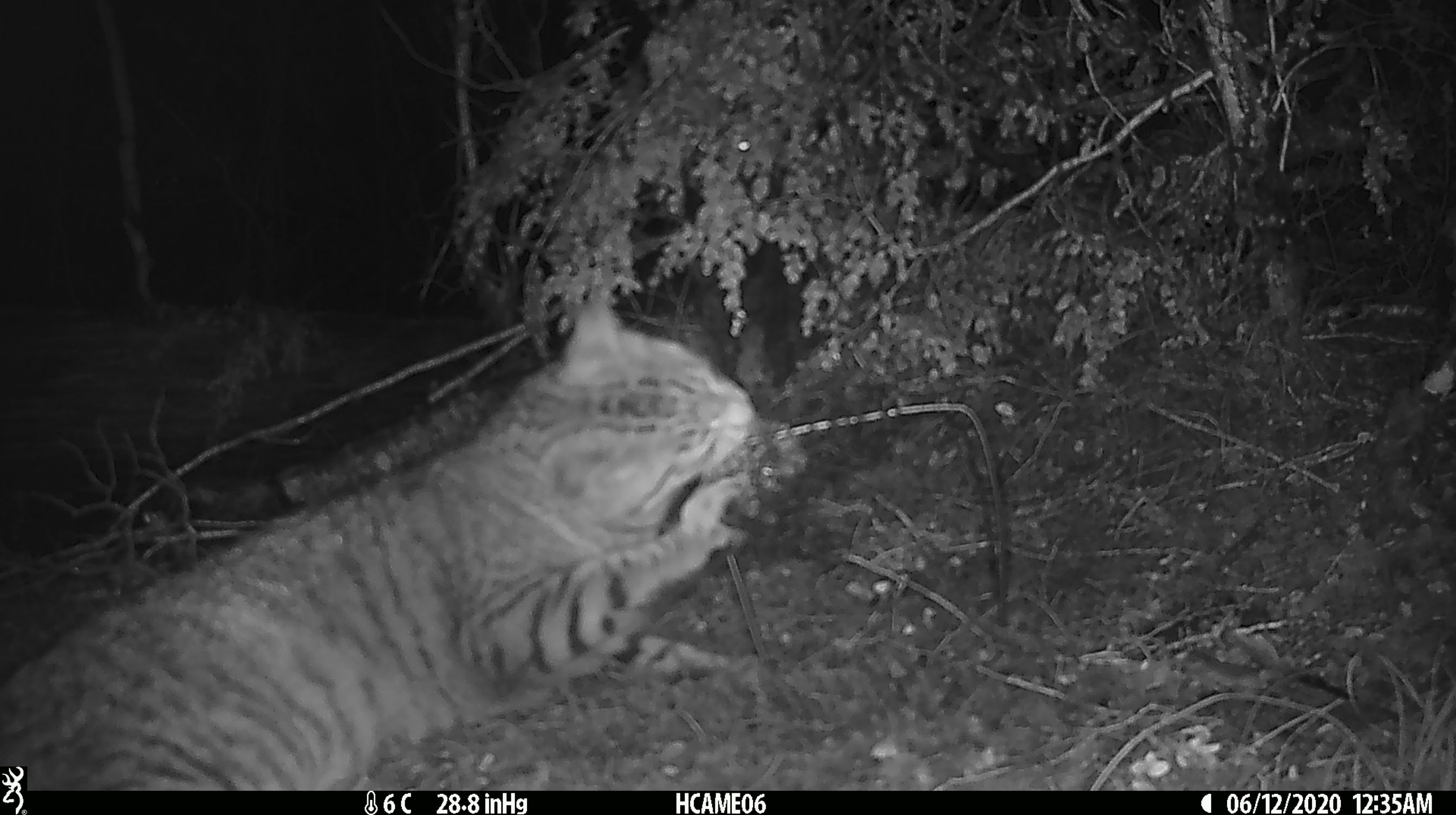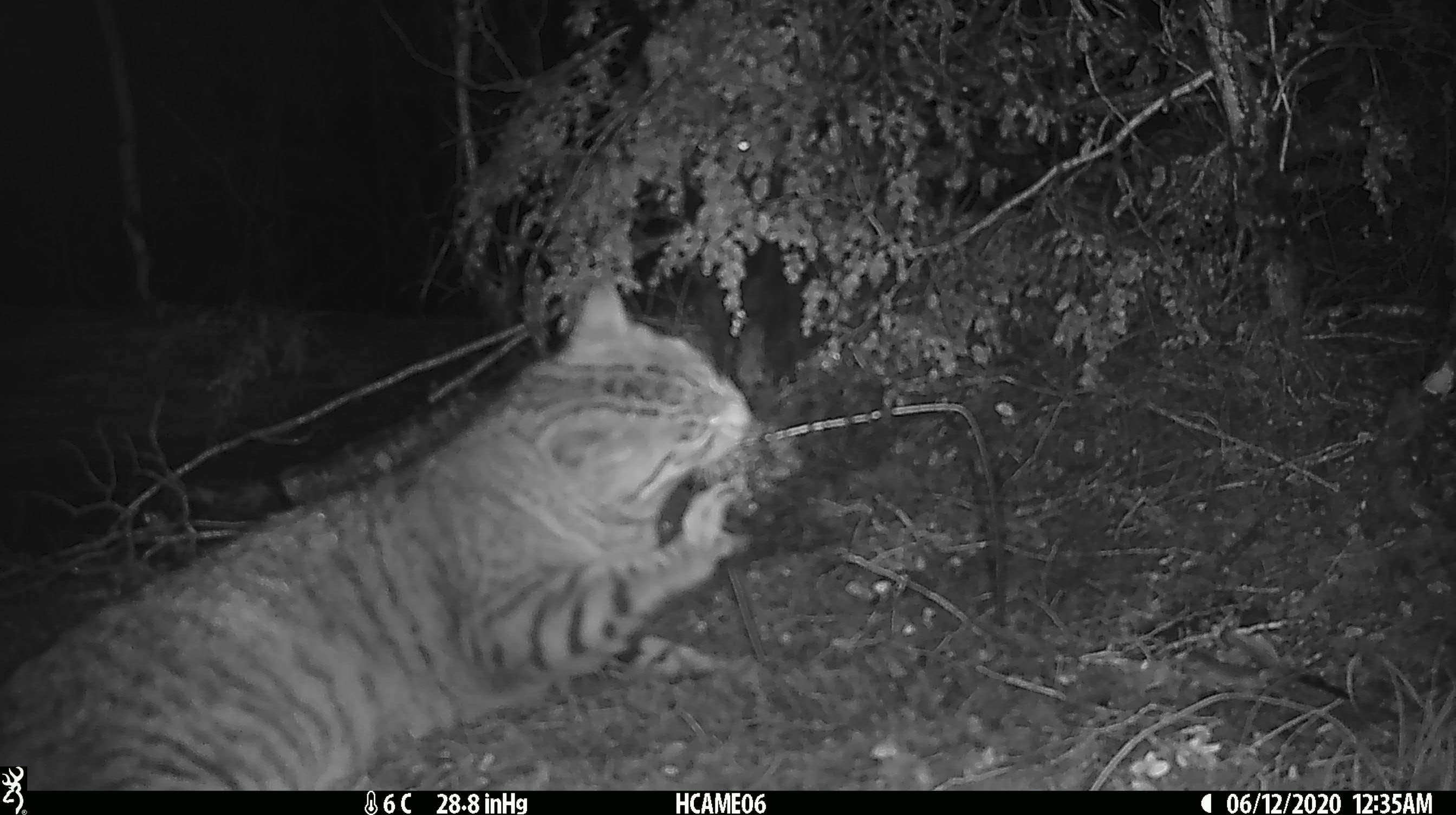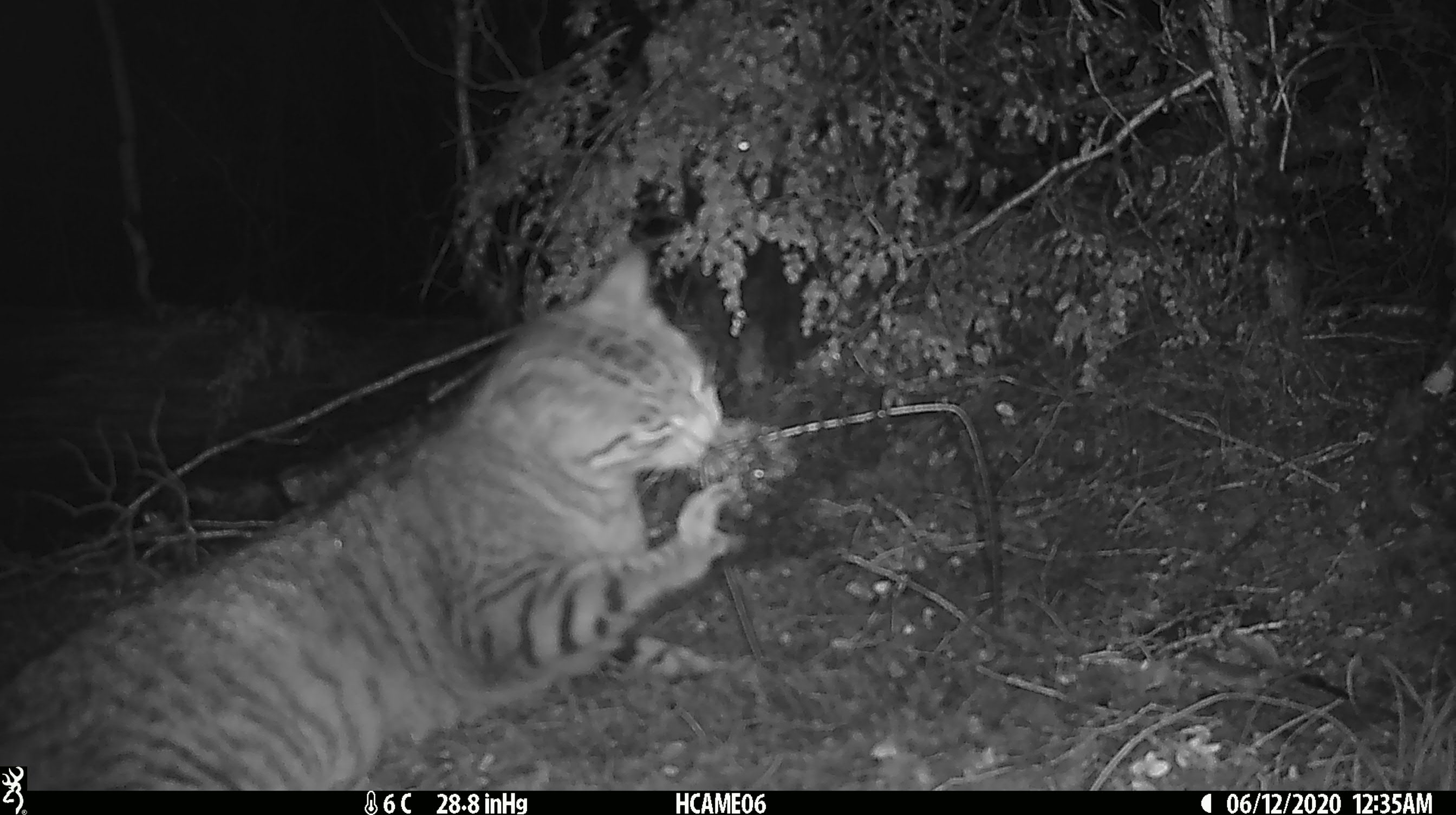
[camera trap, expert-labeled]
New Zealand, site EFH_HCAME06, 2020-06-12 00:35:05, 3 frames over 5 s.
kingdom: Animalia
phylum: Chordata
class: Mammalia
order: Carnivora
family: Felidae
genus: Felis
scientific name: Felis catus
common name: domestic cat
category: cat